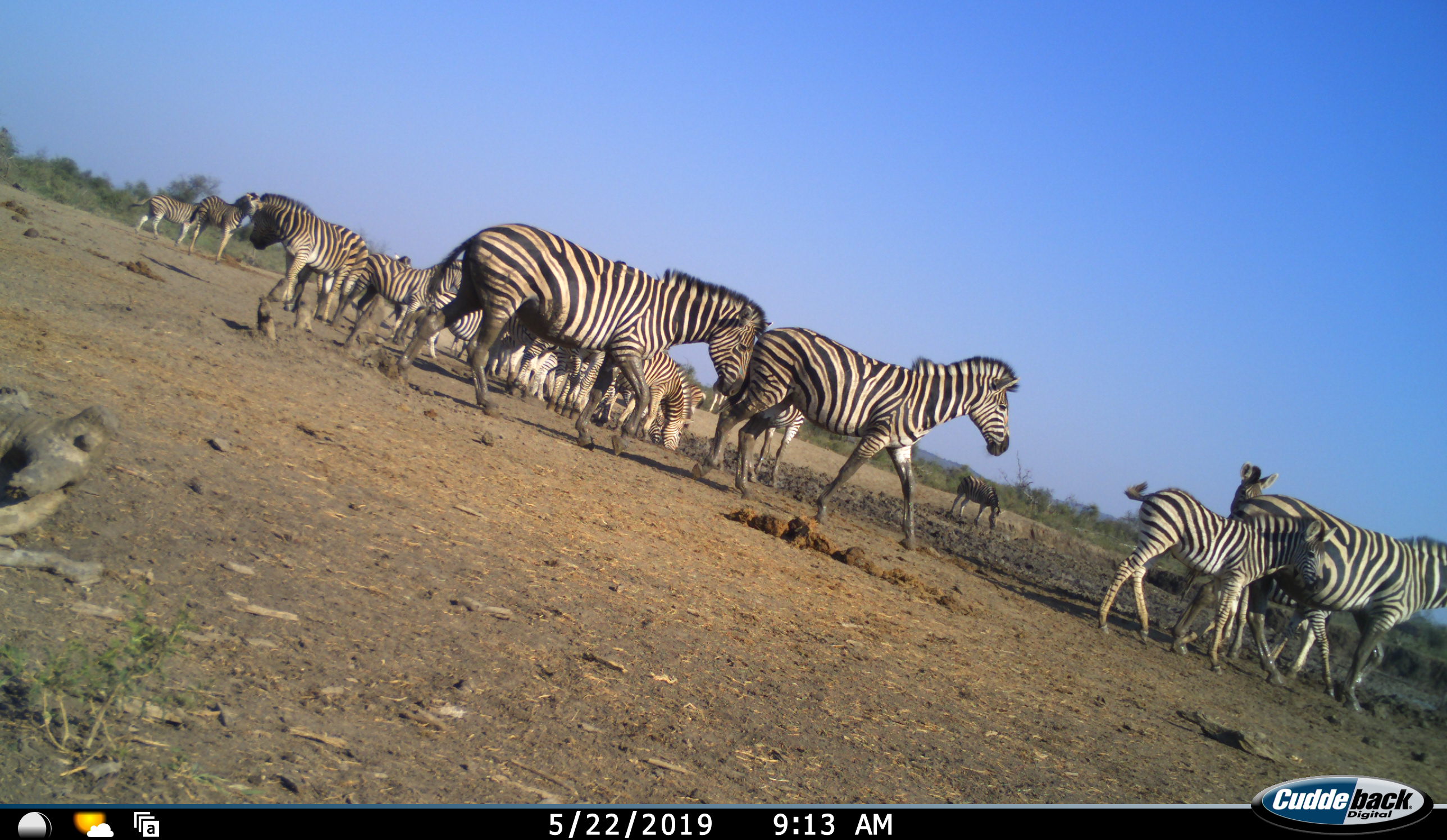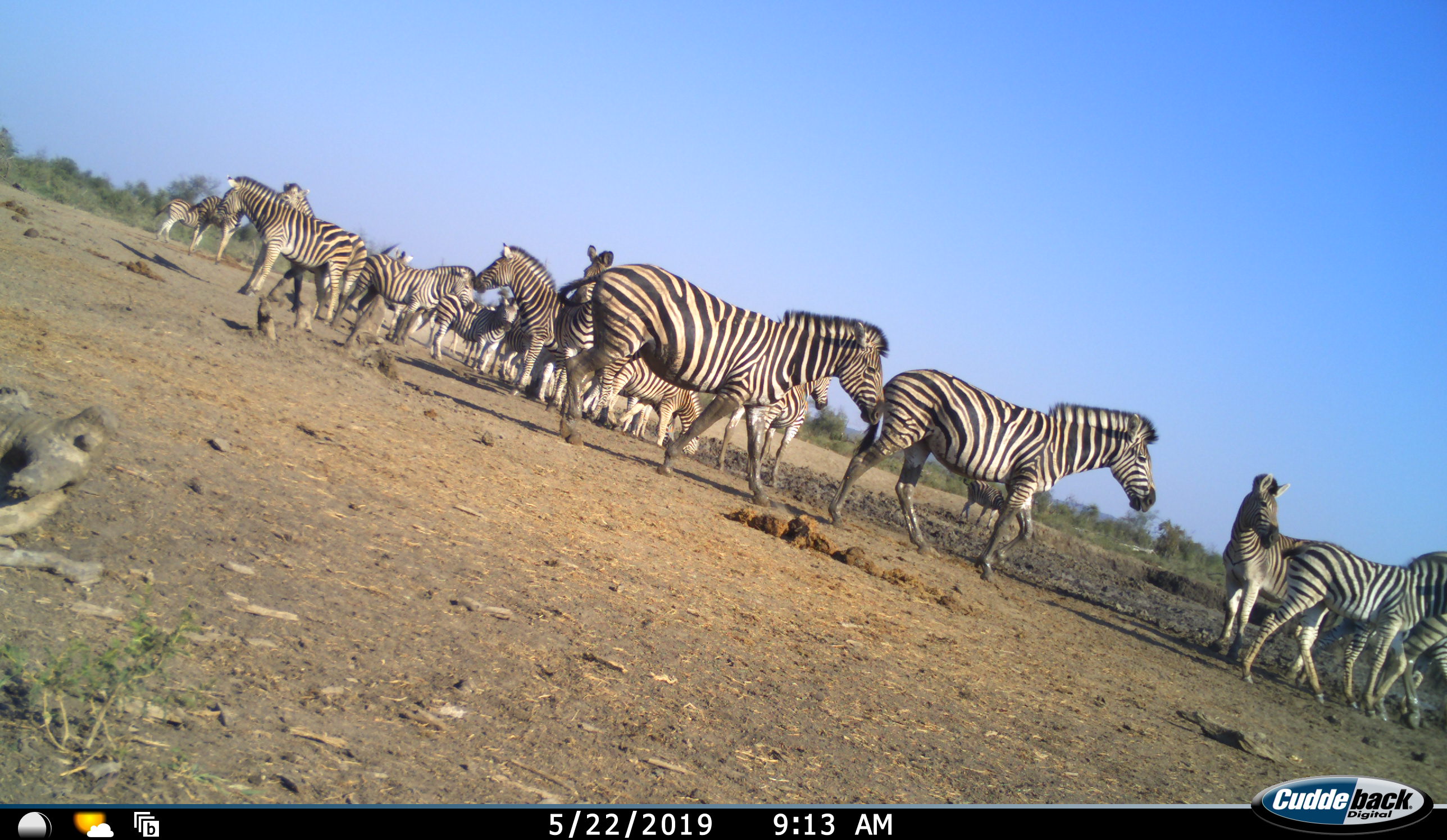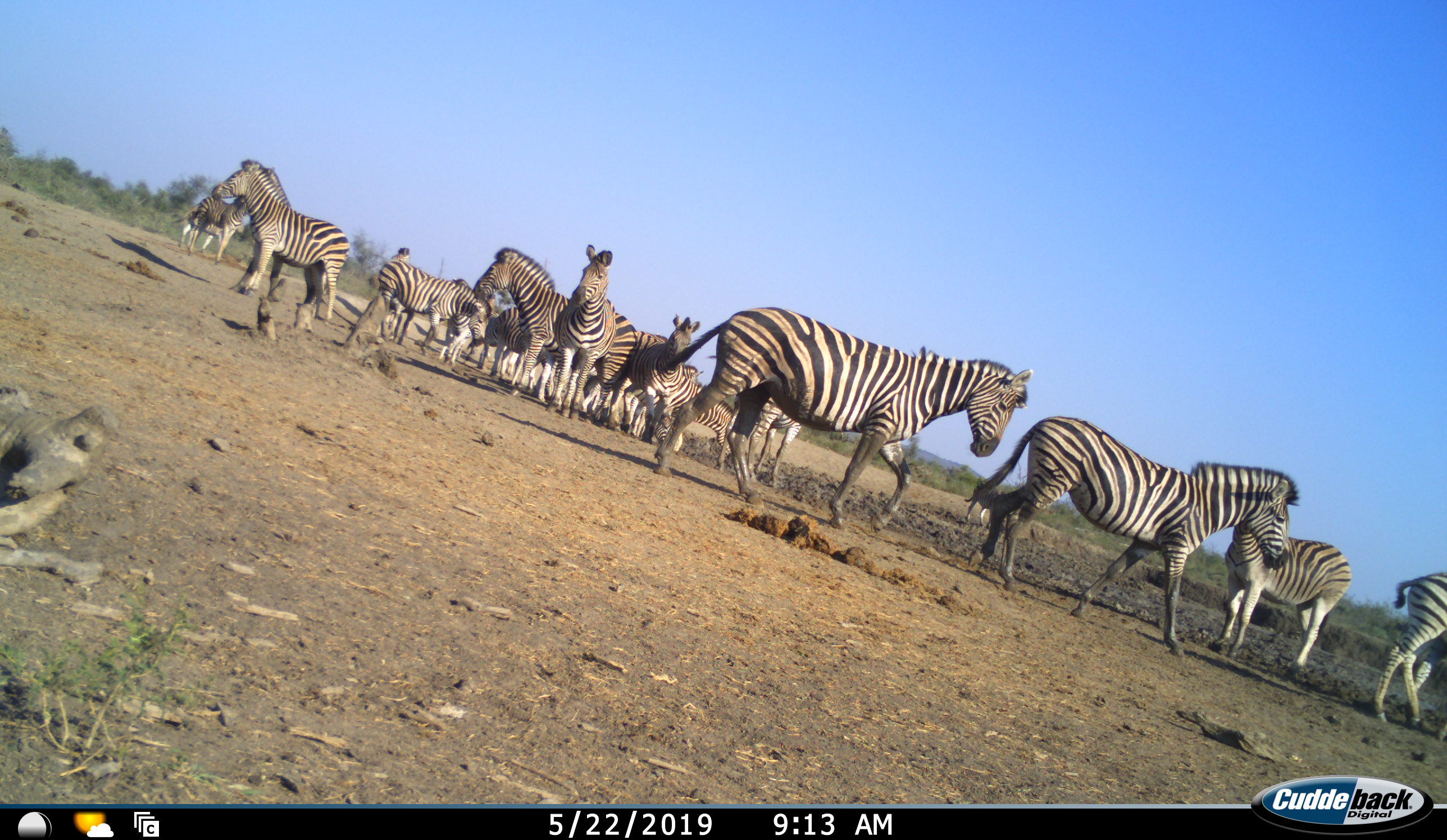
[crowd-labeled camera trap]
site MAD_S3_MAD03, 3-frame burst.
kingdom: Animalia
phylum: Chordata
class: Mammalia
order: Perissodactyla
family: Equidae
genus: Equus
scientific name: Equus quagga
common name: plains zebra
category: zebraplains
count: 11-50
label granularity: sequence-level